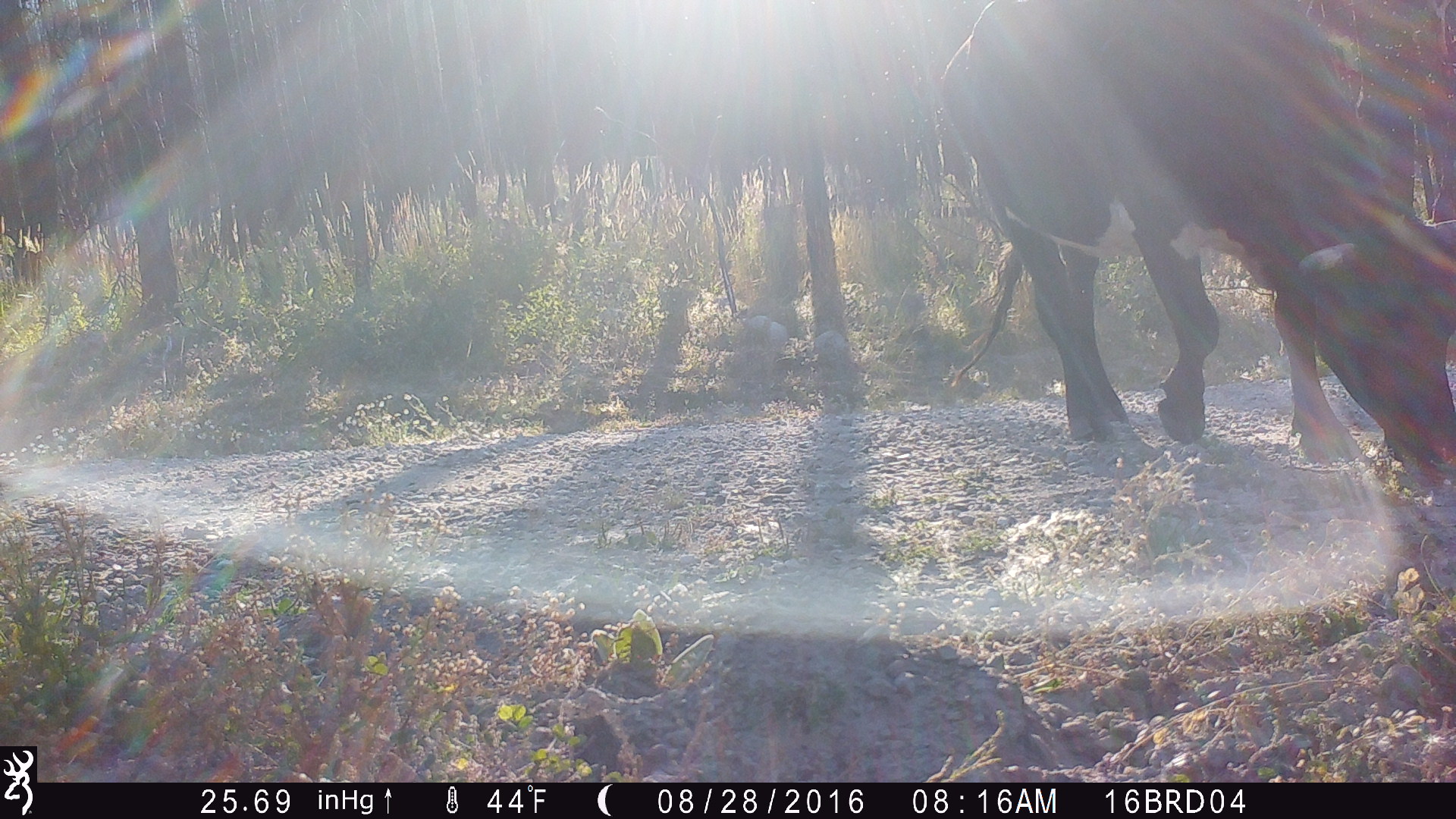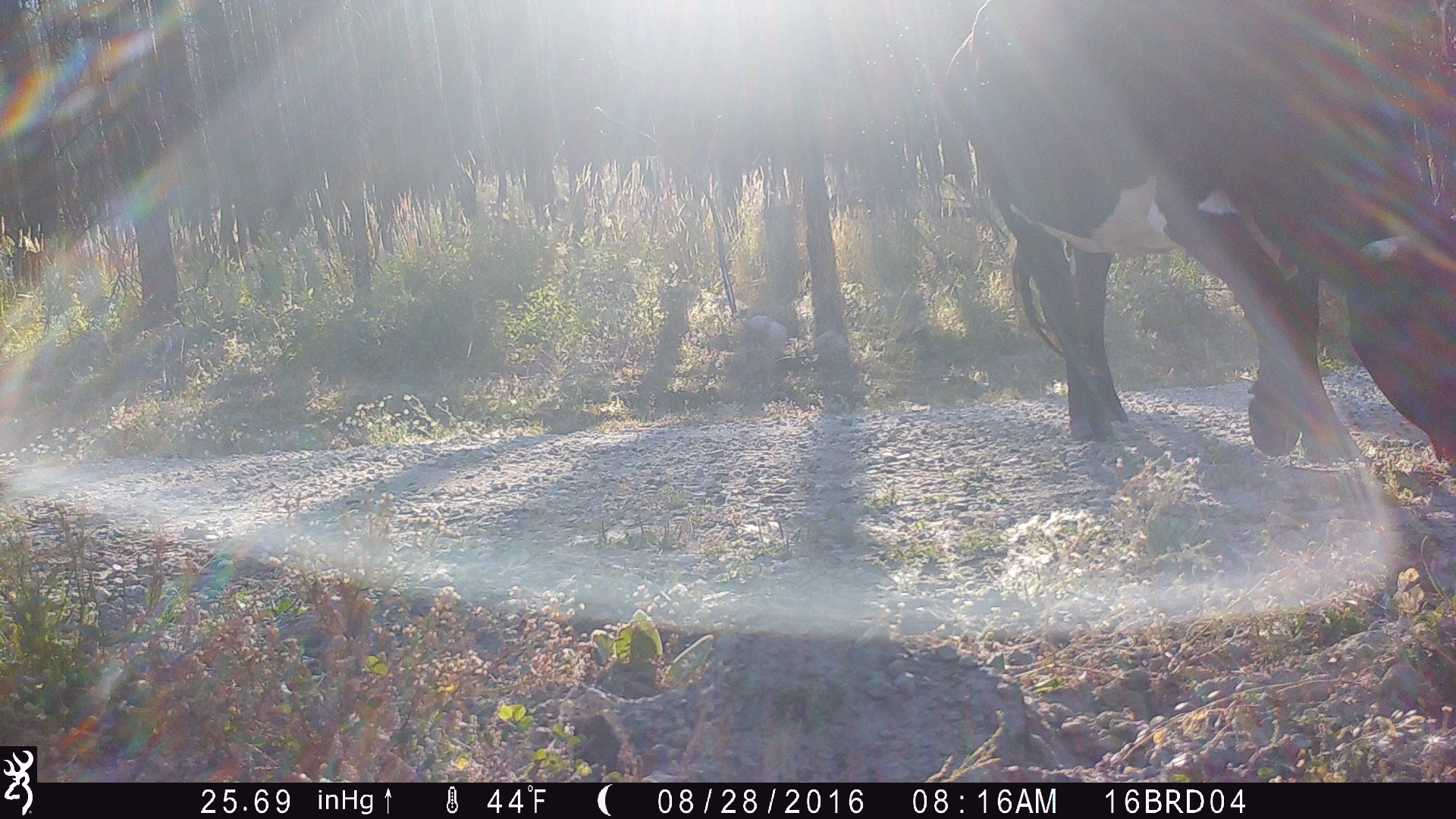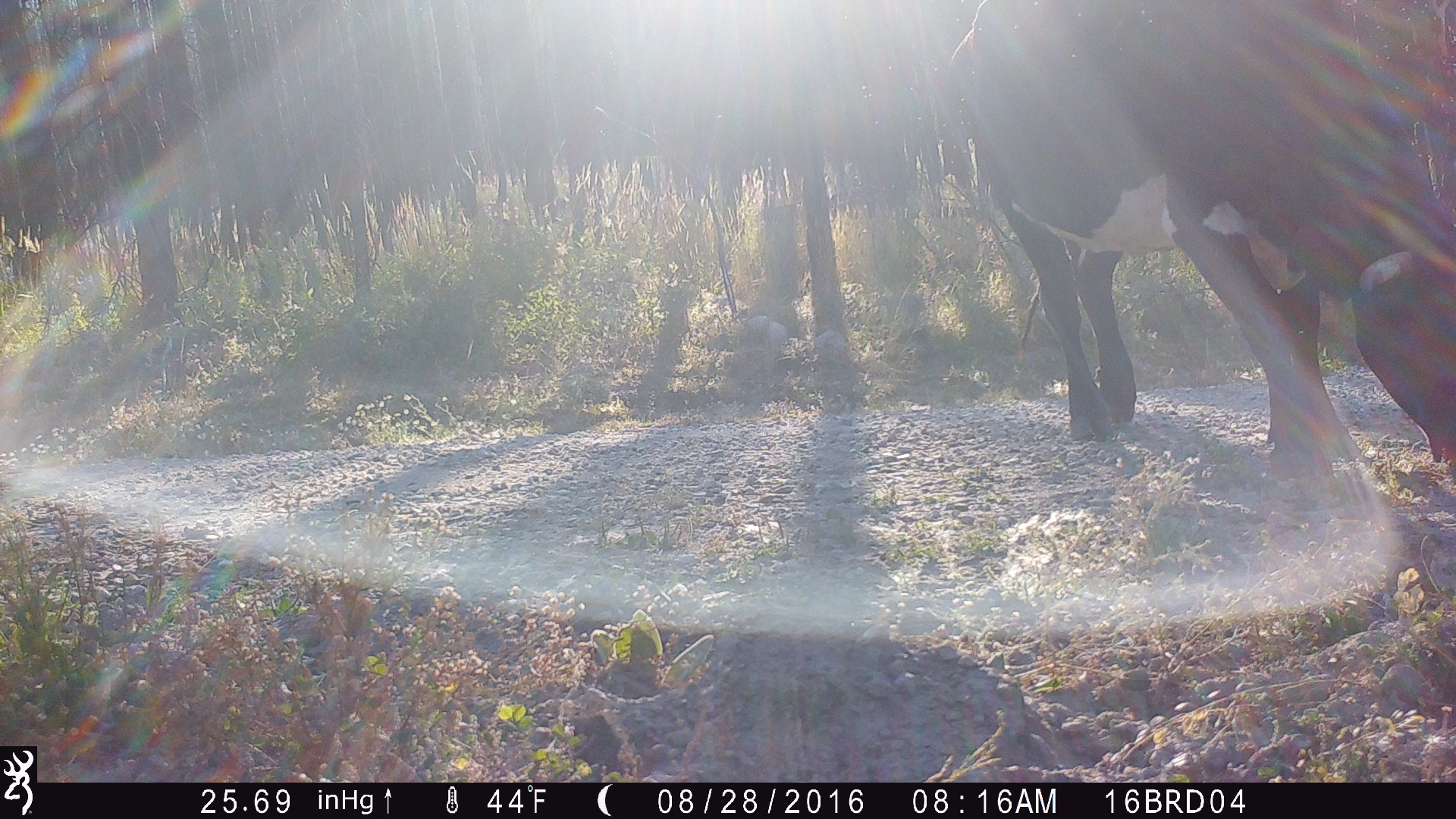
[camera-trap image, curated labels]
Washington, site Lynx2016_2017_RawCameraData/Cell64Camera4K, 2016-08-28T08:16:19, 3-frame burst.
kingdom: Animalia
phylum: Chordata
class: Mammalia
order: Artiodactyla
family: Bovidae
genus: Bos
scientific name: Bos taurus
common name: domestic cattle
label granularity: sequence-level